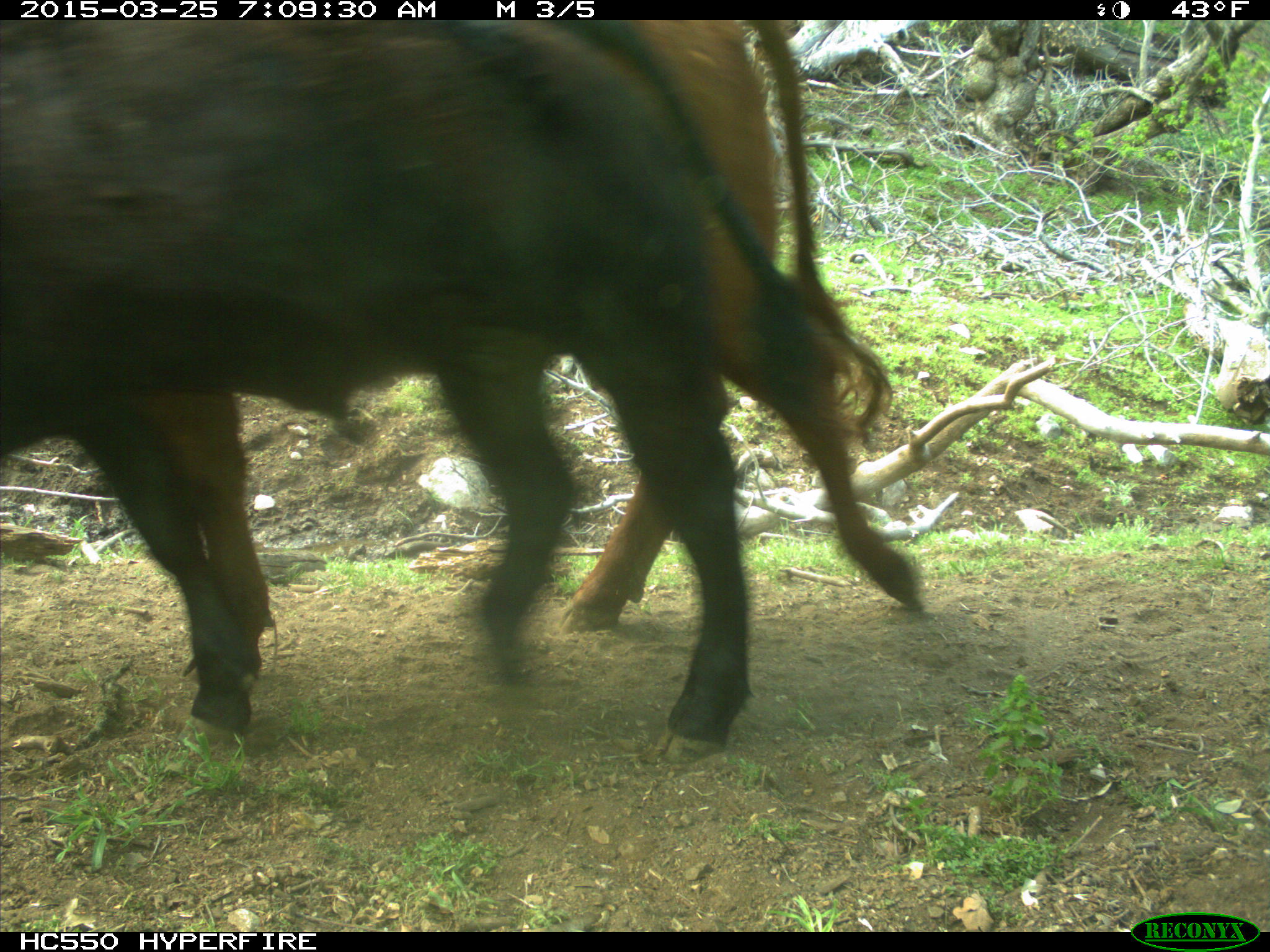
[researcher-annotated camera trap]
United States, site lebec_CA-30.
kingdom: Animalia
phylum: Chordata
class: Mammalia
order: Artiodactyla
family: Bovidae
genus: Bos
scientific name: Bos taurus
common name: domestic cow